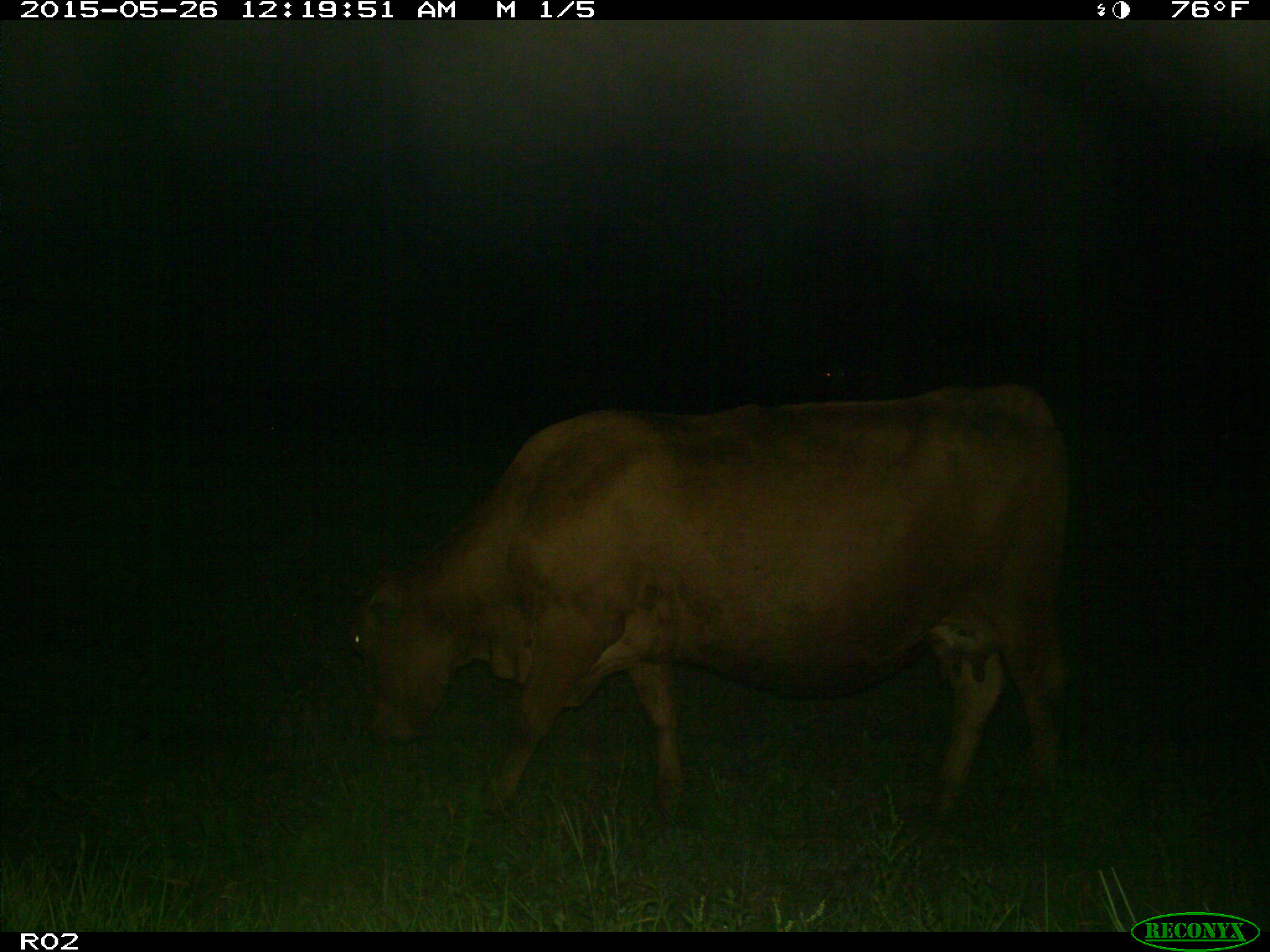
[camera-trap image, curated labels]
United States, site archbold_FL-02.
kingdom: Animalia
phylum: Chordata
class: Mammalia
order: Artiodactyla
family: Bovidae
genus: Bos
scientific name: Bos taurus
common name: domestic cow